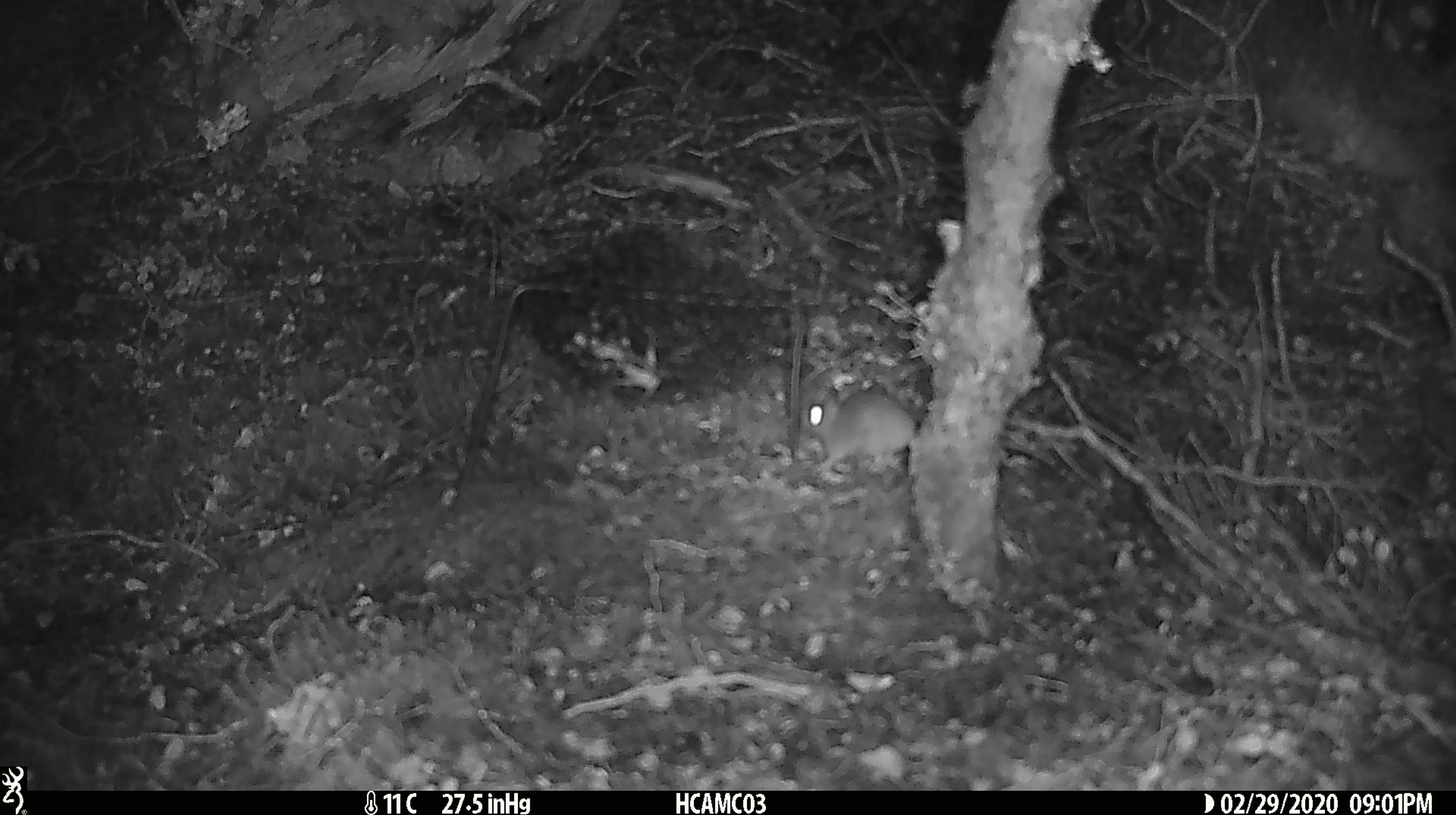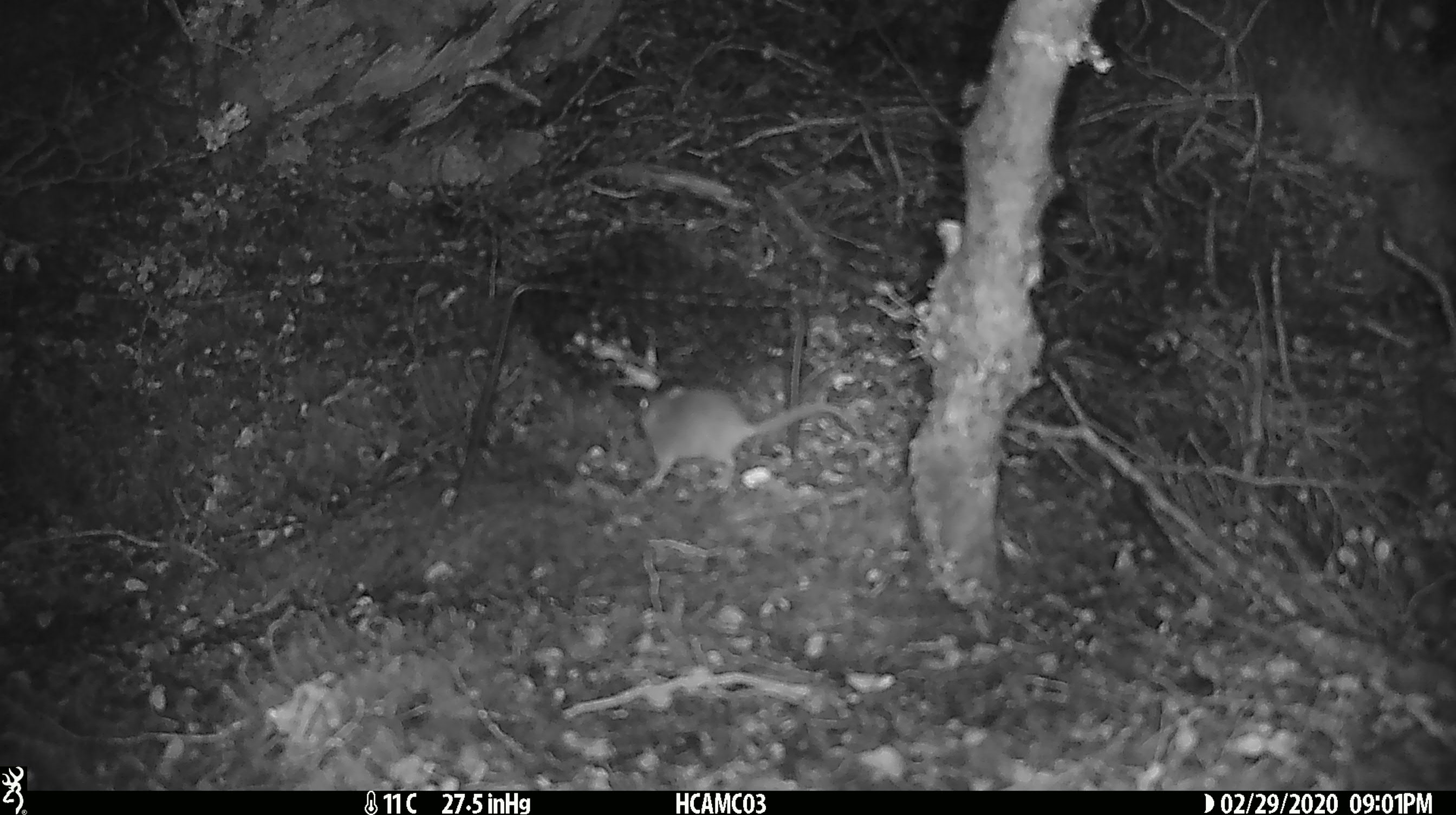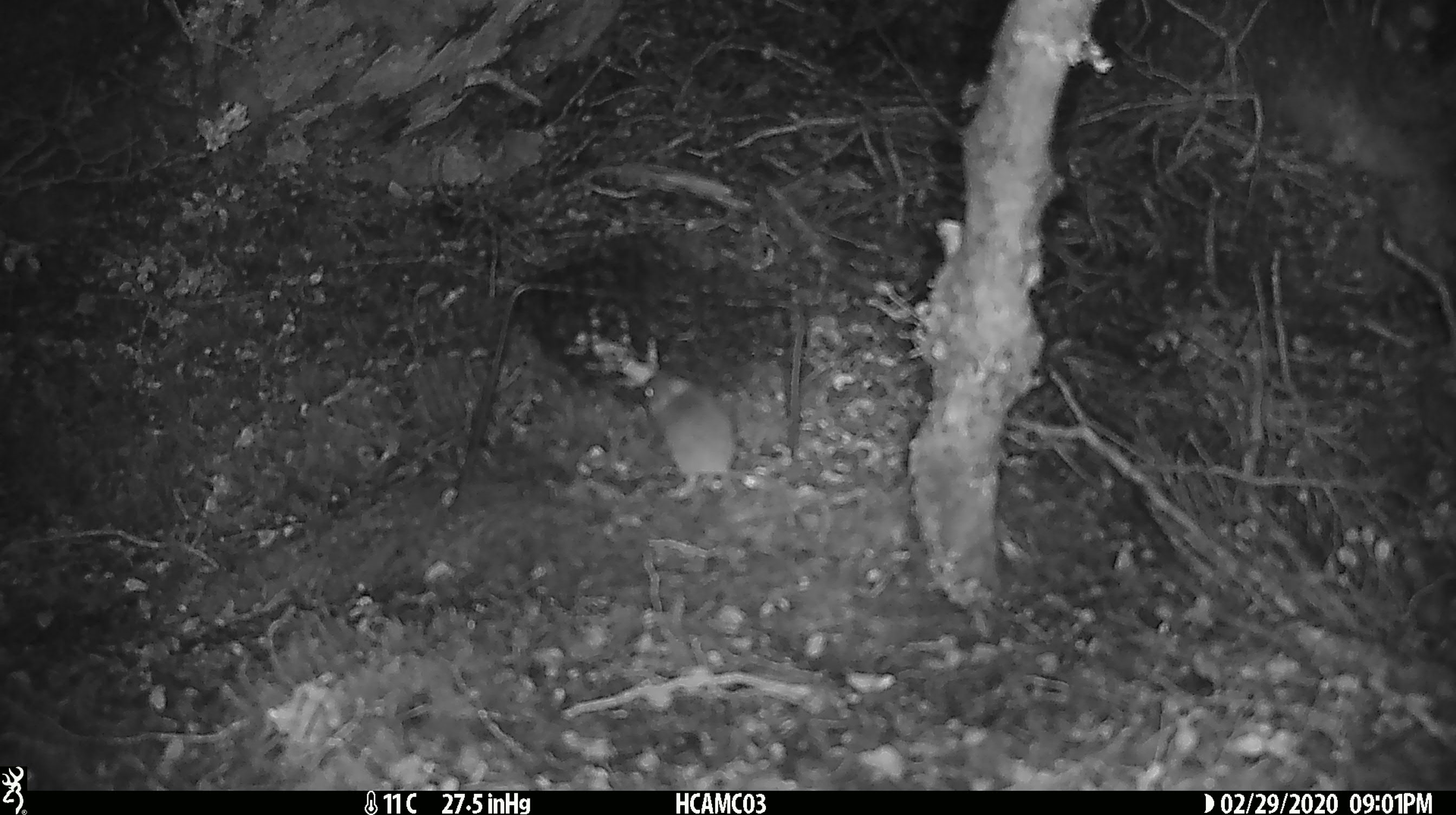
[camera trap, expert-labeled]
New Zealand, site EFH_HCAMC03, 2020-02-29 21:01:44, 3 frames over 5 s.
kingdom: Animalia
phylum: Chordata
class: Mammalia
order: Rodentia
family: Muridae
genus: Mus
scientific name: Mus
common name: mouse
Mouse (Mus).